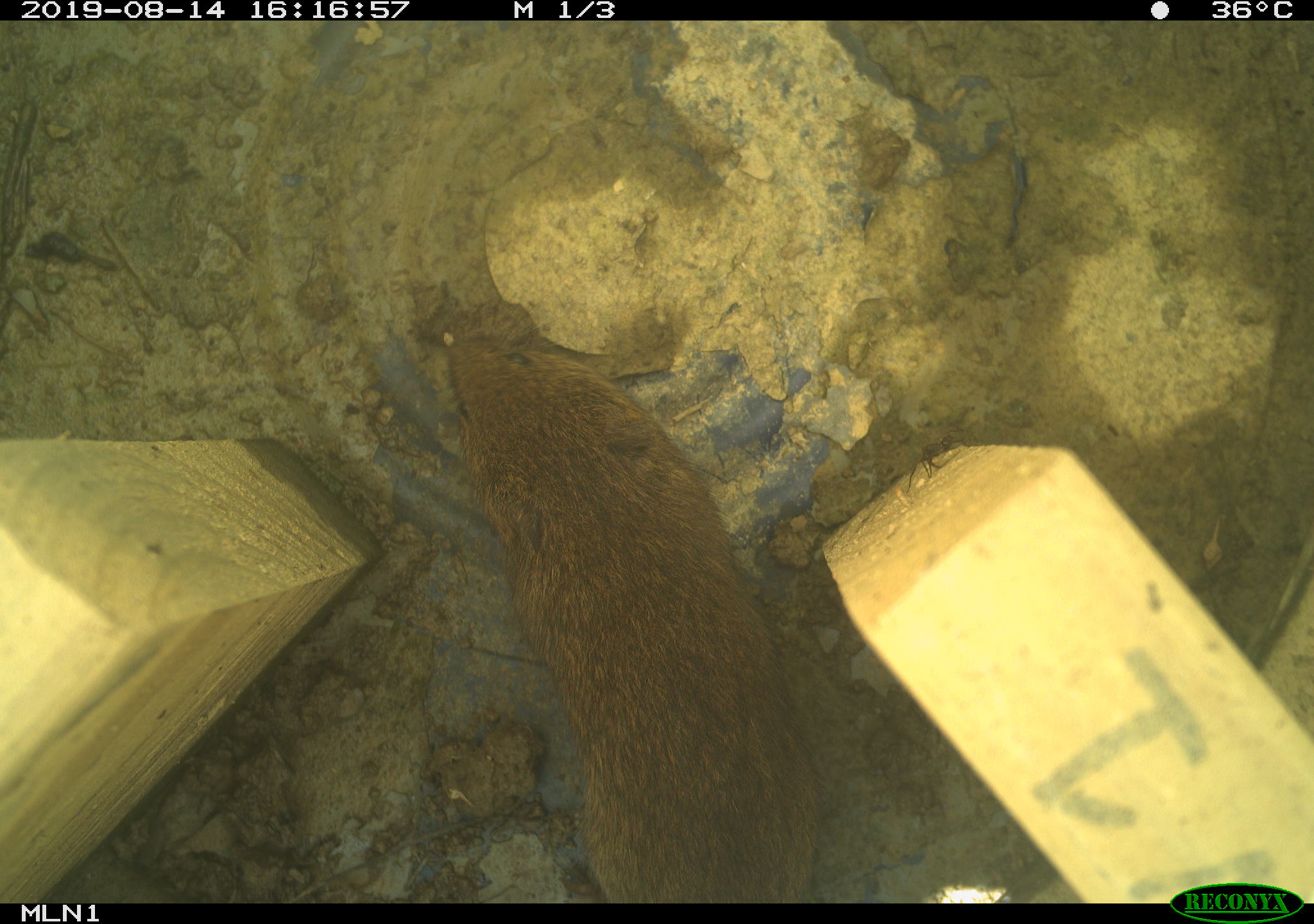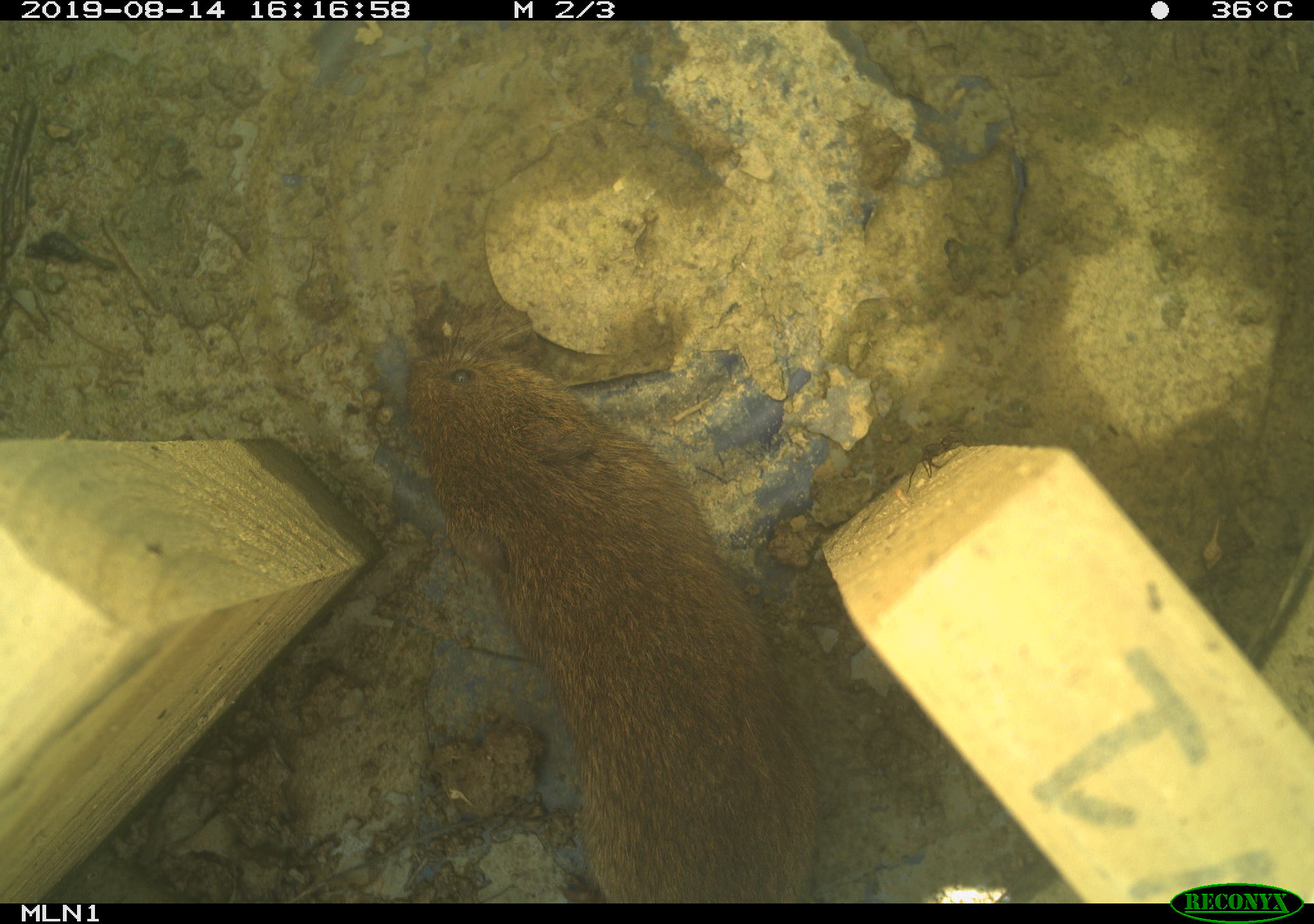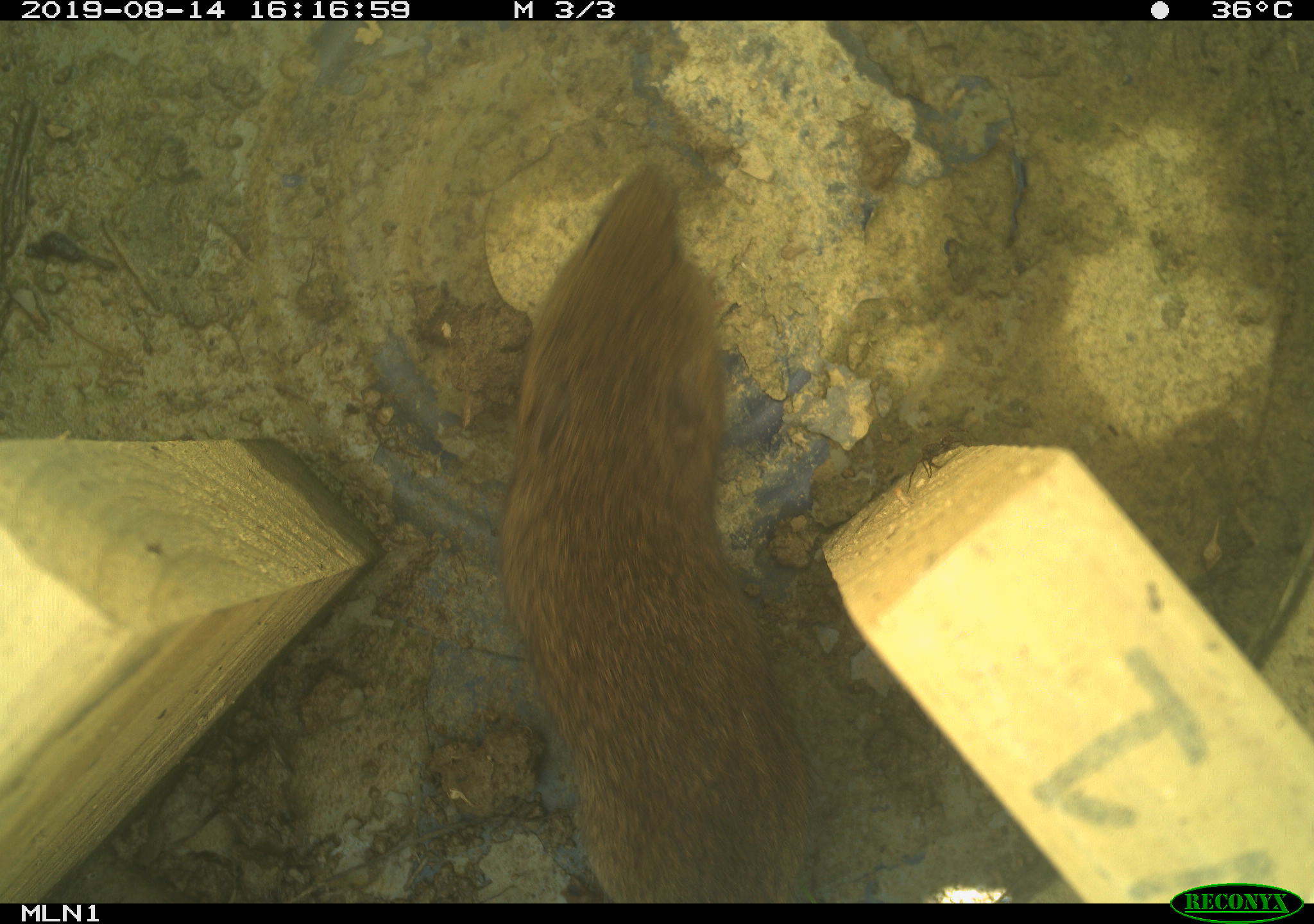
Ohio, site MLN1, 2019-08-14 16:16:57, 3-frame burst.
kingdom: Animalia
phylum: Chordata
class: Mammalia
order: Rodentia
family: Cricetidae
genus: Microtus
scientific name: Microtus pennsylvanicus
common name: meadow vole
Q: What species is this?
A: Meadow vole (Microtus pennsylvanicus).